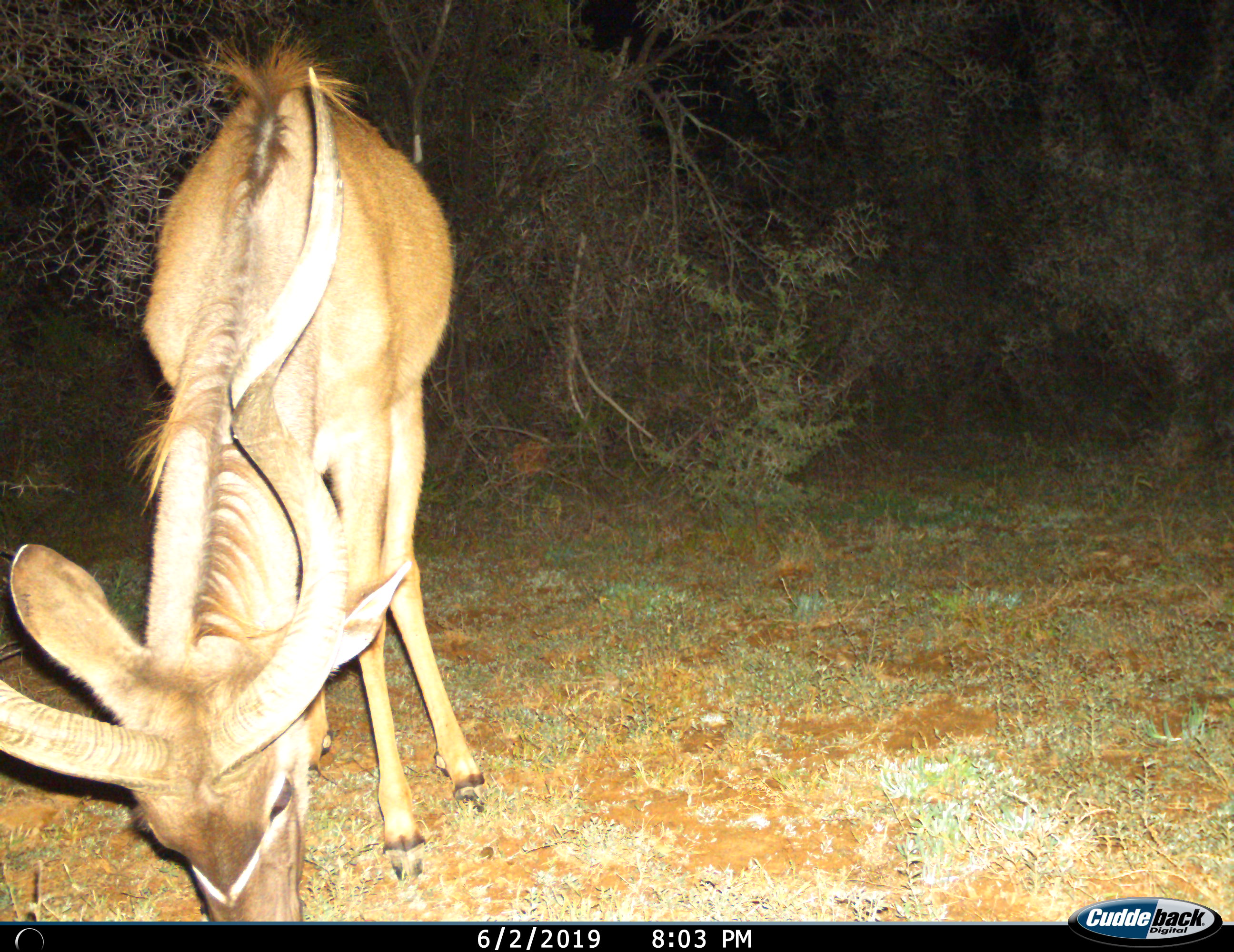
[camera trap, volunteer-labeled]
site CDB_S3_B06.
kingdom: Animalia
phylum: Chordata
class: Mammalia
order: Artiodactyla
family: Bovidae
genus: Tragelaphus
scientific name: Tragelaphus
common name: kudu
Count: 1.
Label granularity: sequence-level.